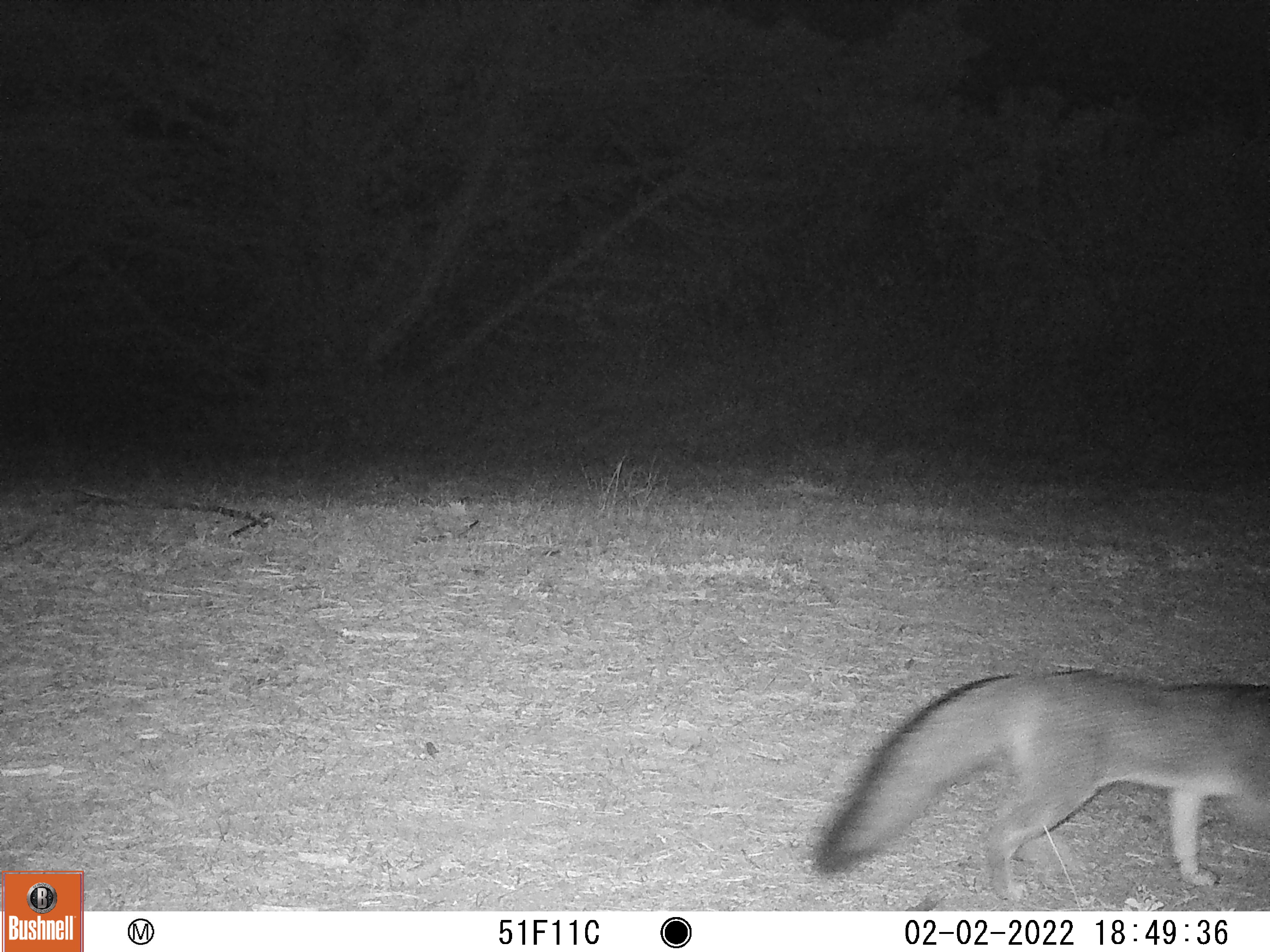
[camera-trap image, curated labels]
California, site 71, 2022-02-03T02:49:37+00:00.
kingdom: Animalia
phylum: Chordata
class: Mammalia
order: Carnivora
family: Canidae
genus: Urocyon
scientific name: Urocyon cinereoargenteus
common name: gray fox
Gray fox (Urocyon cinereoargenteus).